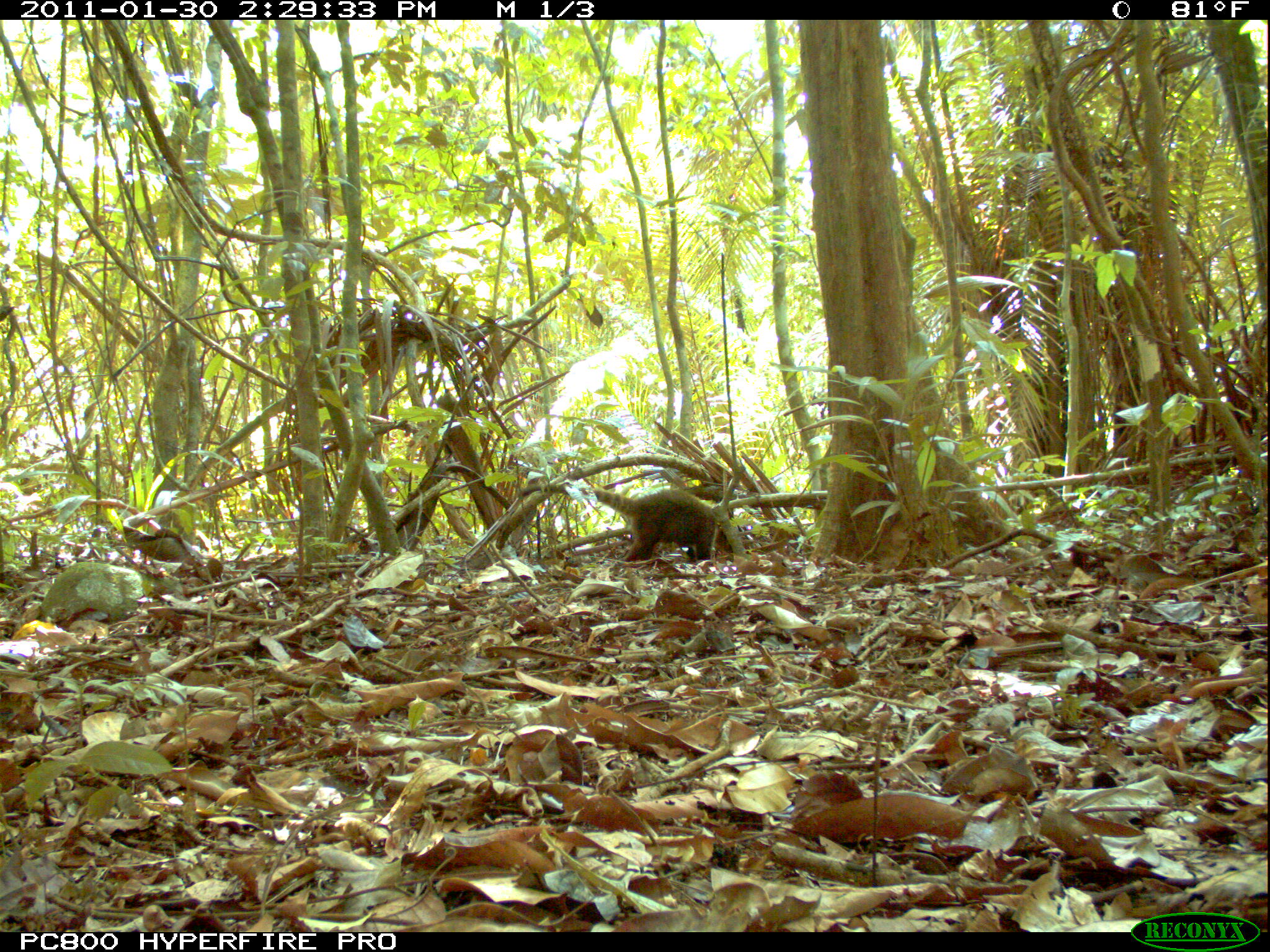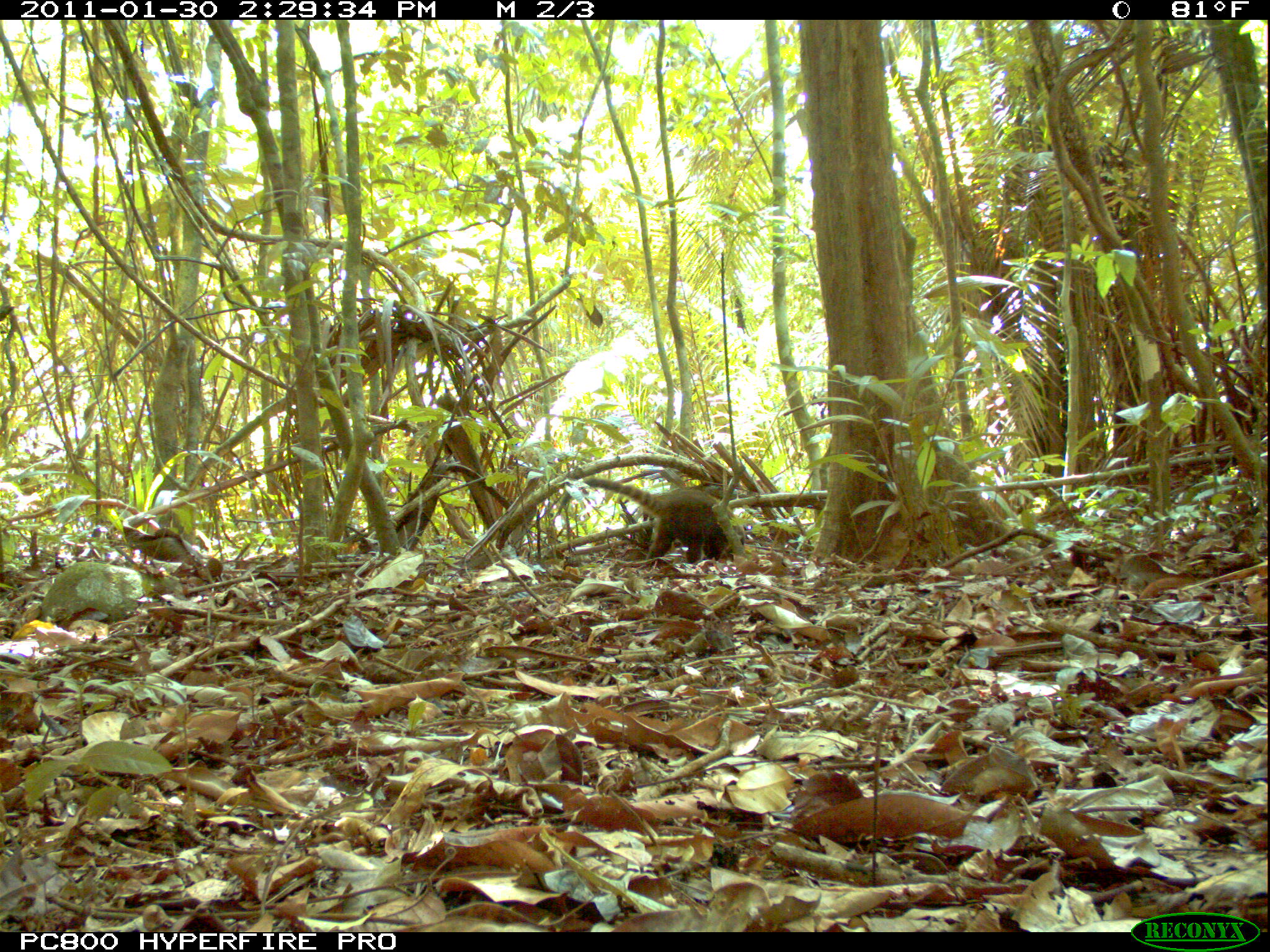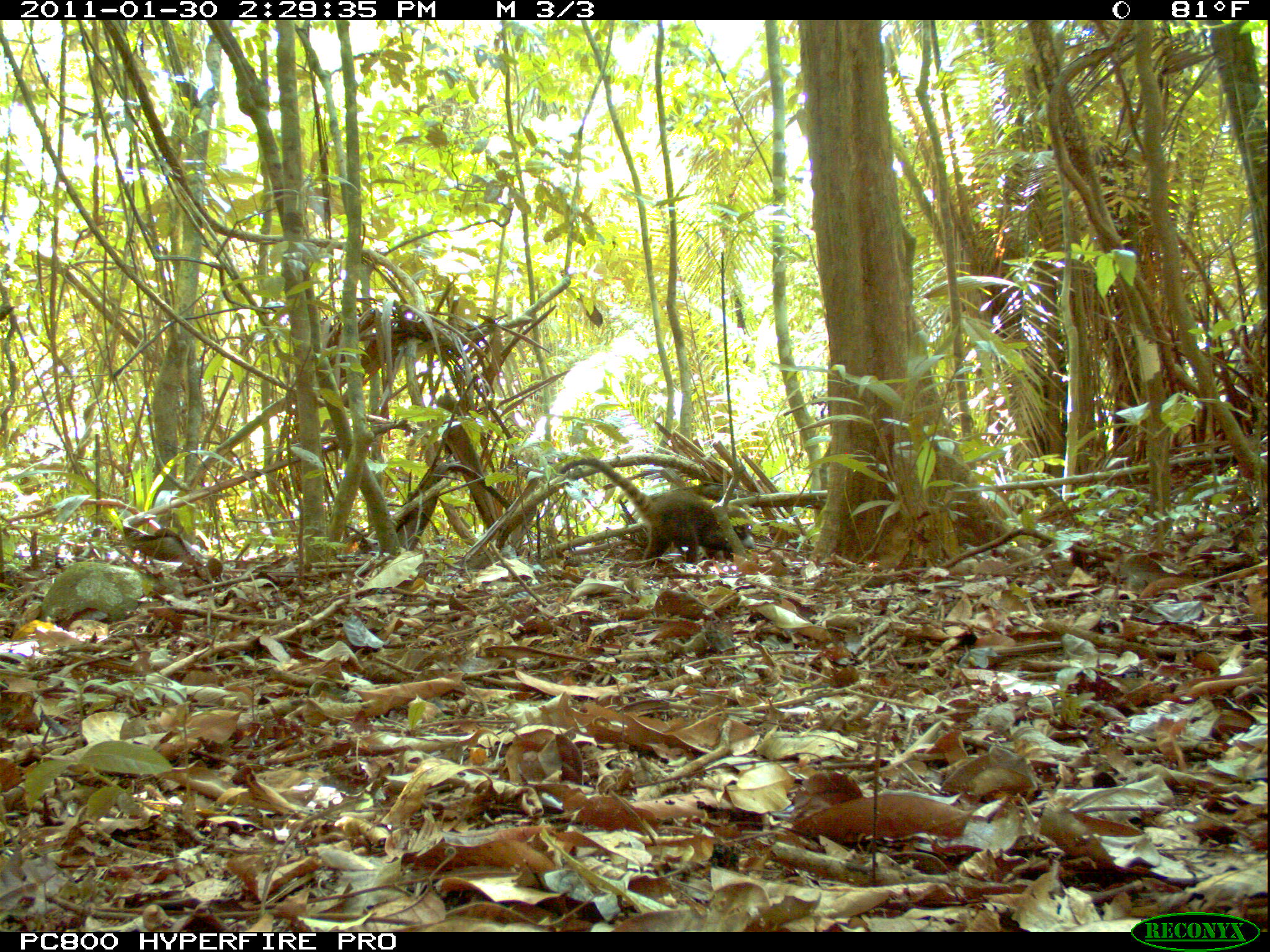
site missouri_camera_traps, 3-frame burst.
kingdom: Animalia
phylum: Chordata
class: Mammalia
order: Carnivora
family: Procyonidae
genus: Nasua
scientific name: Nasua narica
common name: white-nosed coati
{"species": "white-nosed coati (Nasua narica)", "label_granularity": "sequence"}